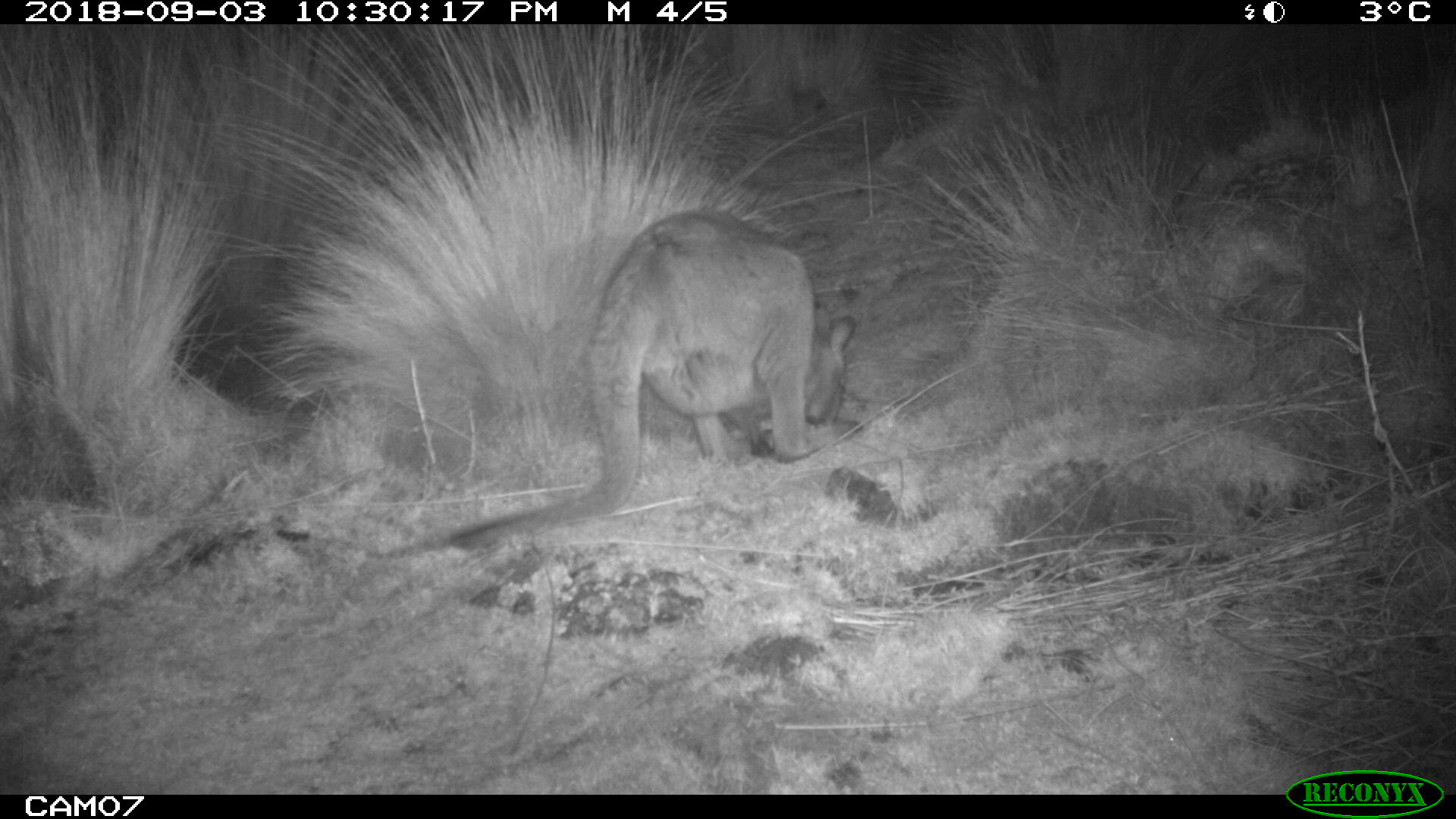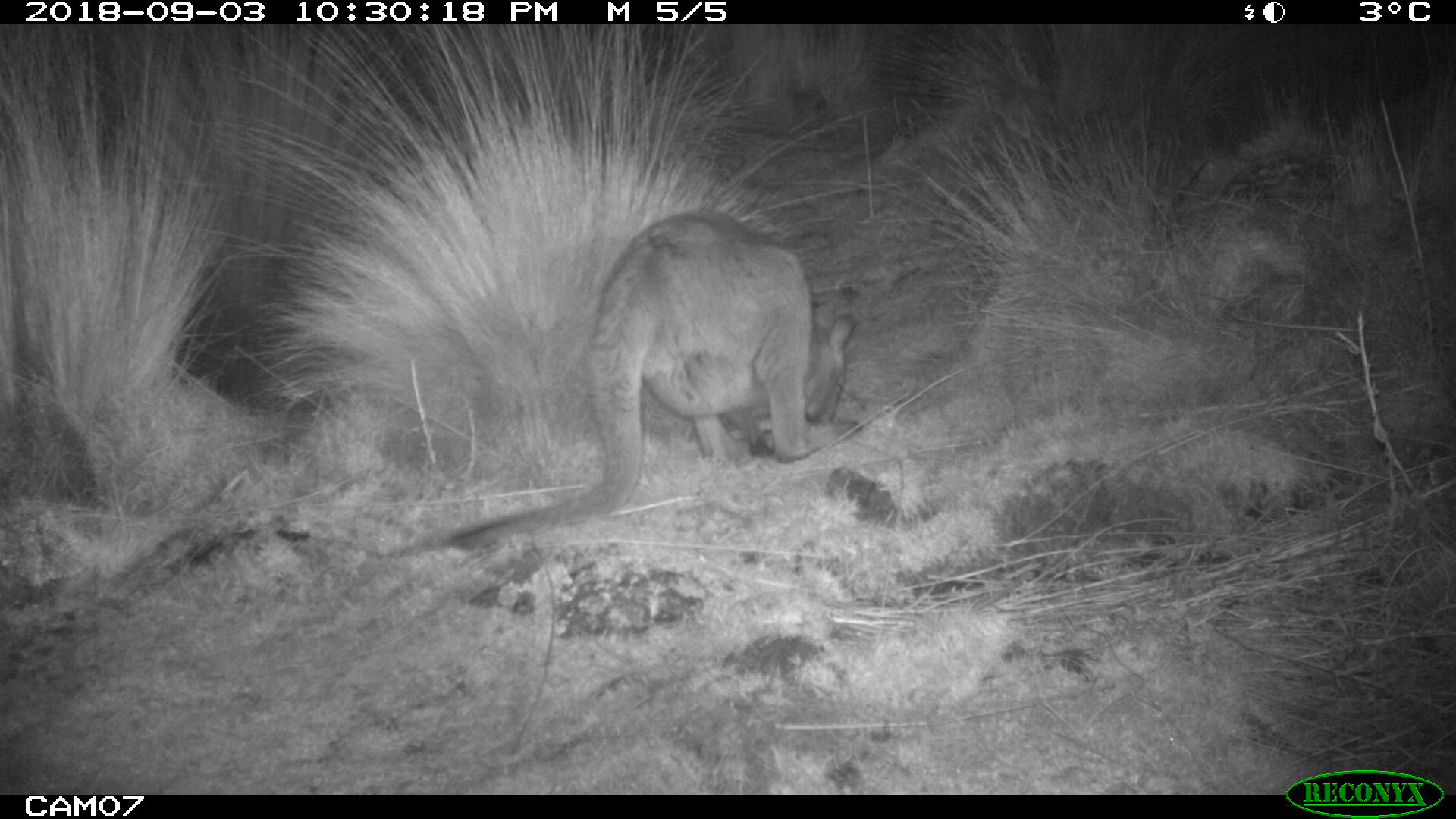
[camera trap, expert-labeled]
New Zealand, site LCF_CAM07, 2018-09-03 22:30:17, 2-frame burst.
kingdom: Animalia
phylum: Chordata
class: Mammalia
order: Diprotodontia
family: Macropodidae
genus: Notamacropus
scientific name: Notamacropus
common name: wallaby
Wallaby (Notamacropus).